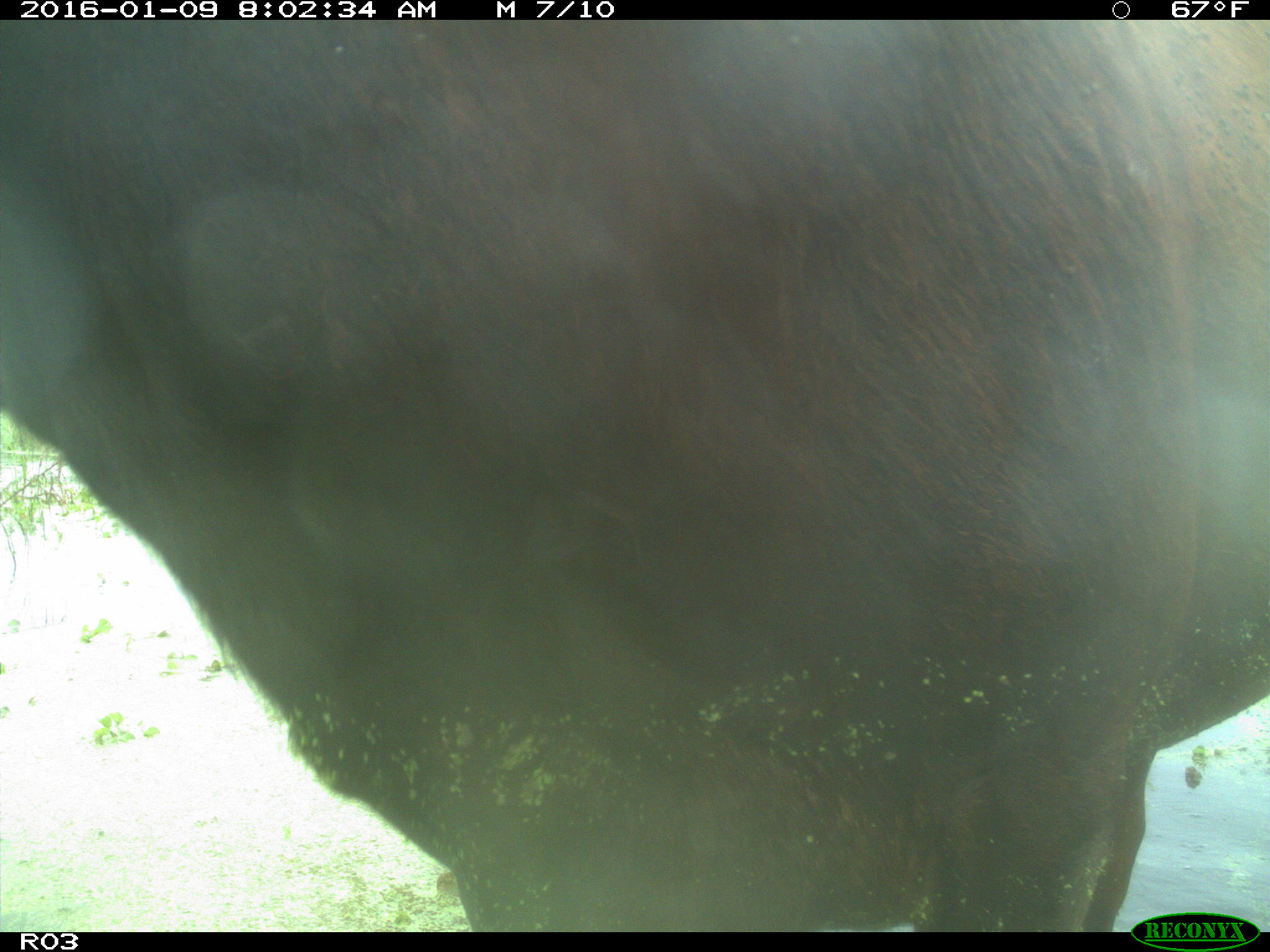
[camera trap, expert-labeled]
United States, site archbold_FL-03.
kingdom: Animalia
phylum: Chordata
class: Mammalia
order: Artiodactyla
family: Bovidae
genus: Bos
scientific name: Bos taurus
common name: domestic cow